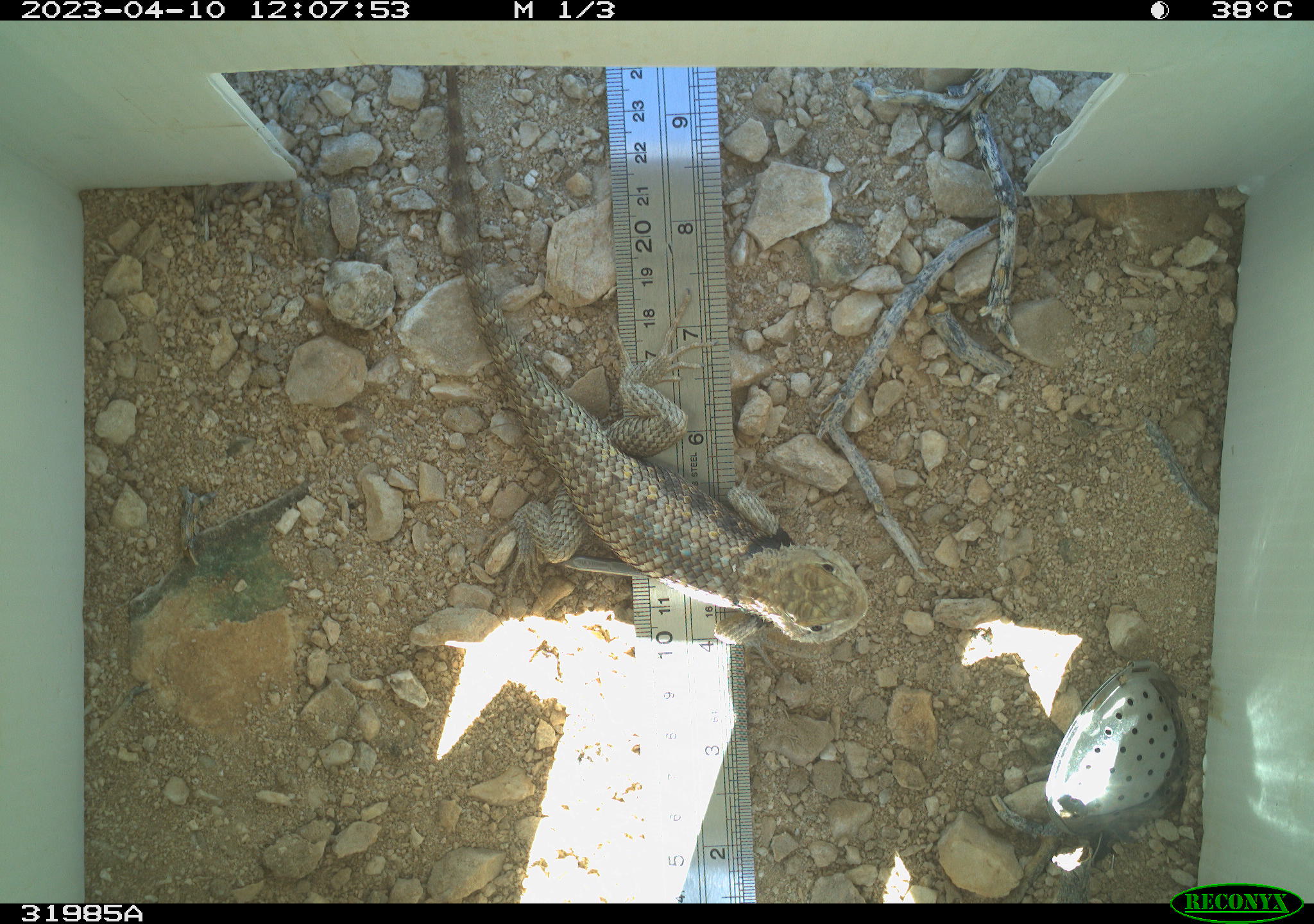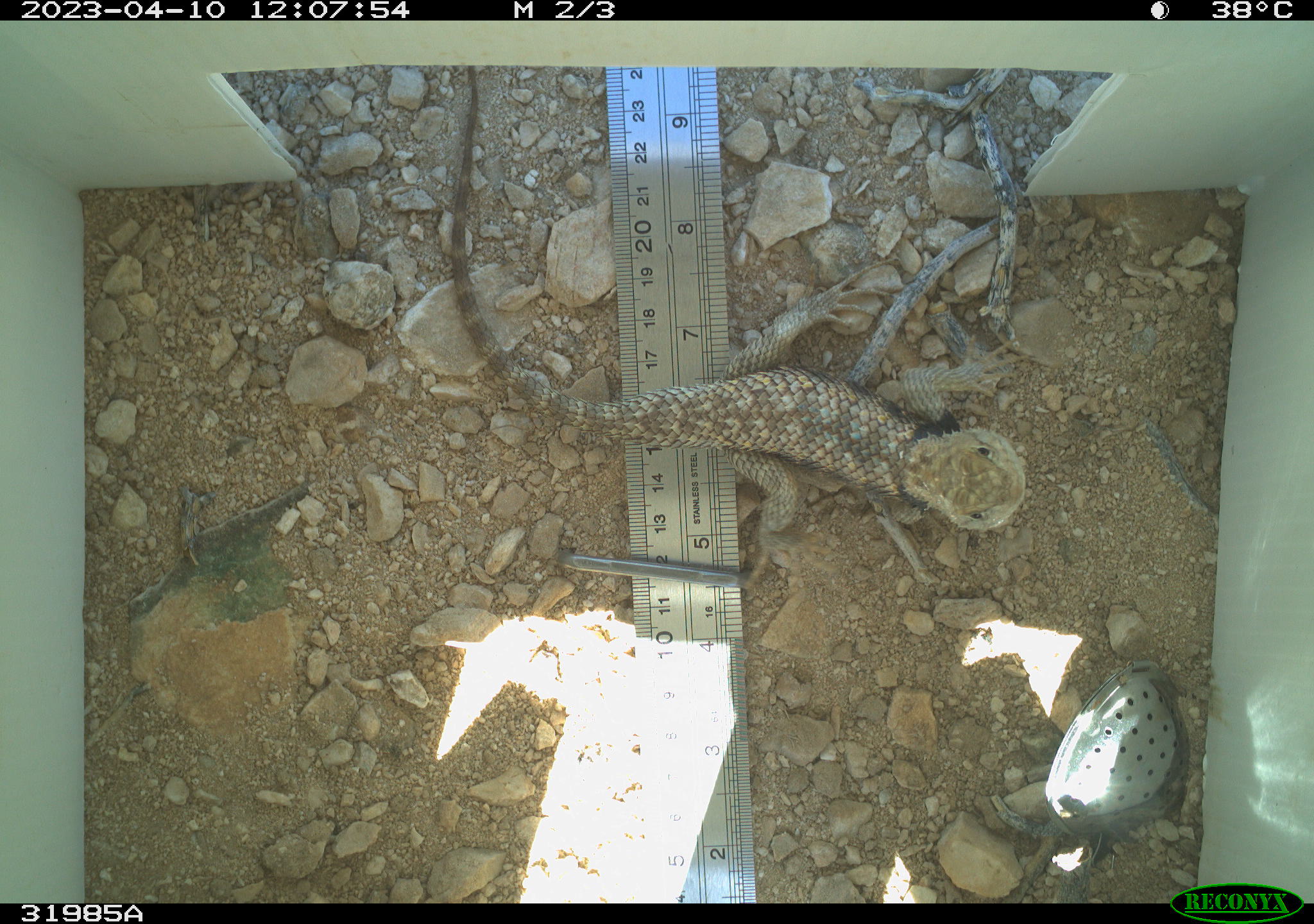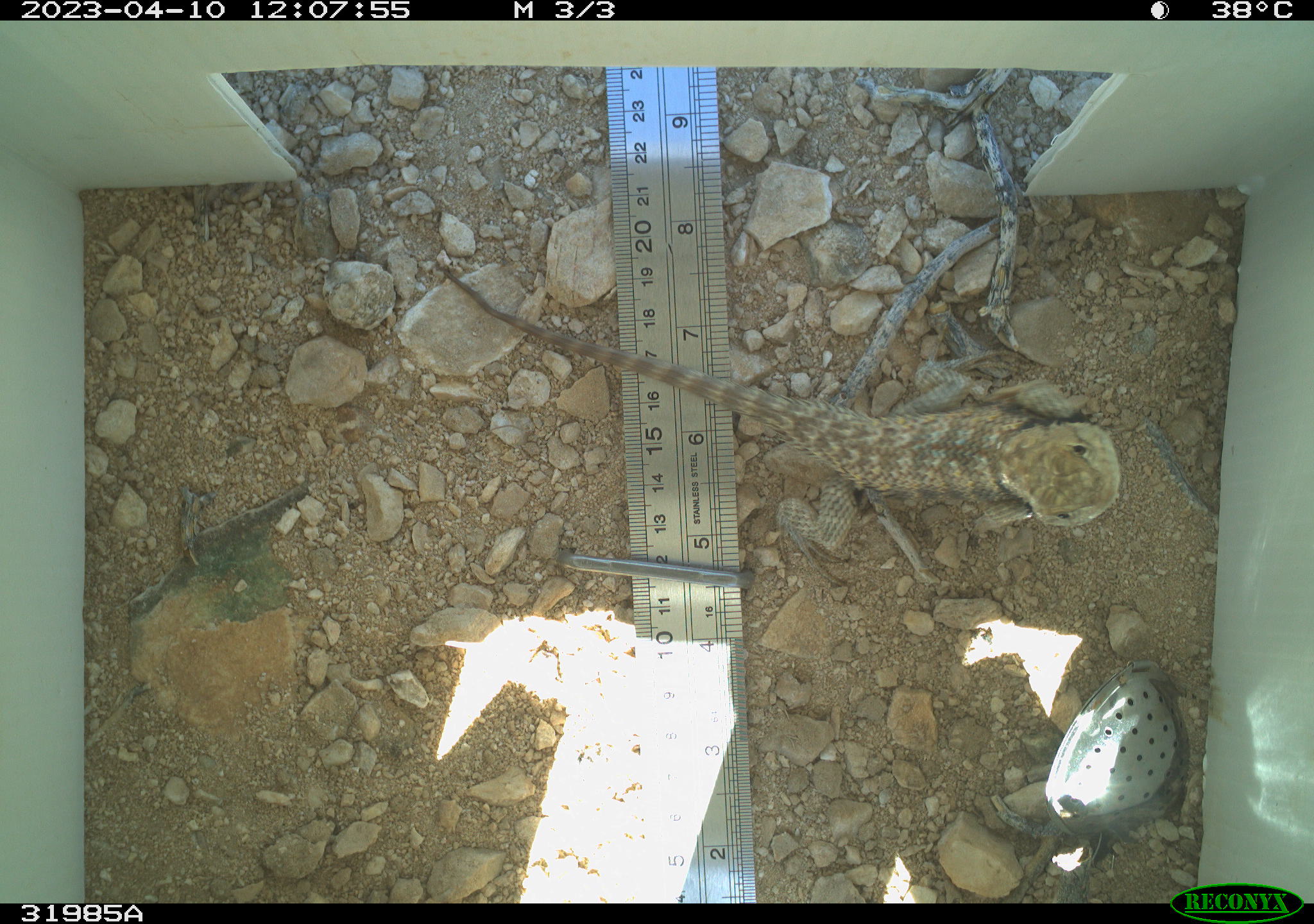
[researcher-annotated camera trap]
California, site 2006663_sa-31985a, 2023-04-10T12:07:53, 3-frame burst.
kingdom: Animalia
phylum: Chordata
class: Reptilia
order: Squamata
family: Phrynosomatidae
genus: Sceloporus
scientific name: Sceloporus uniformis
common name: yellow-backed spiny lizard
Yellow-backed spiny lizard (Sceloporus uniformis).